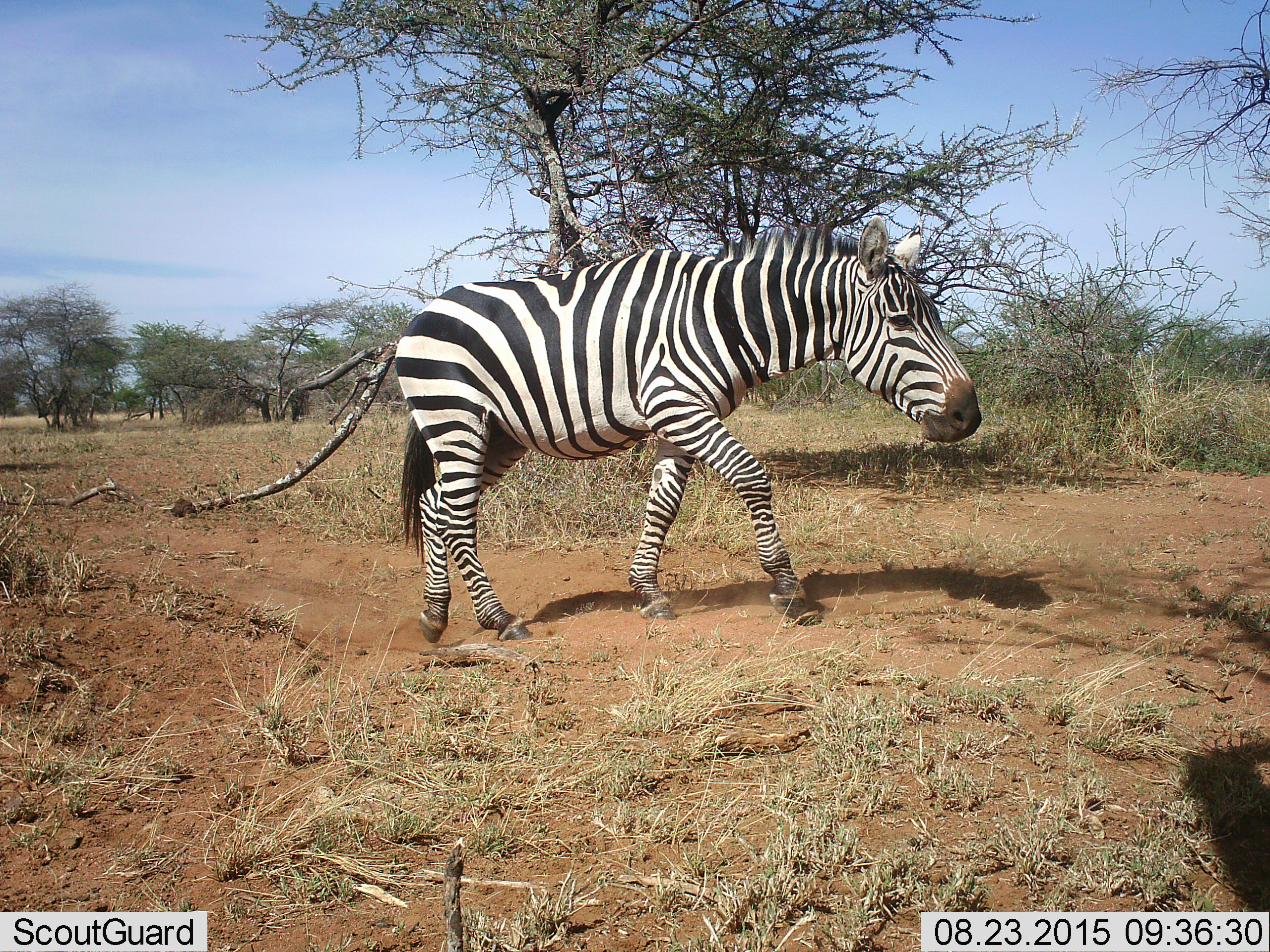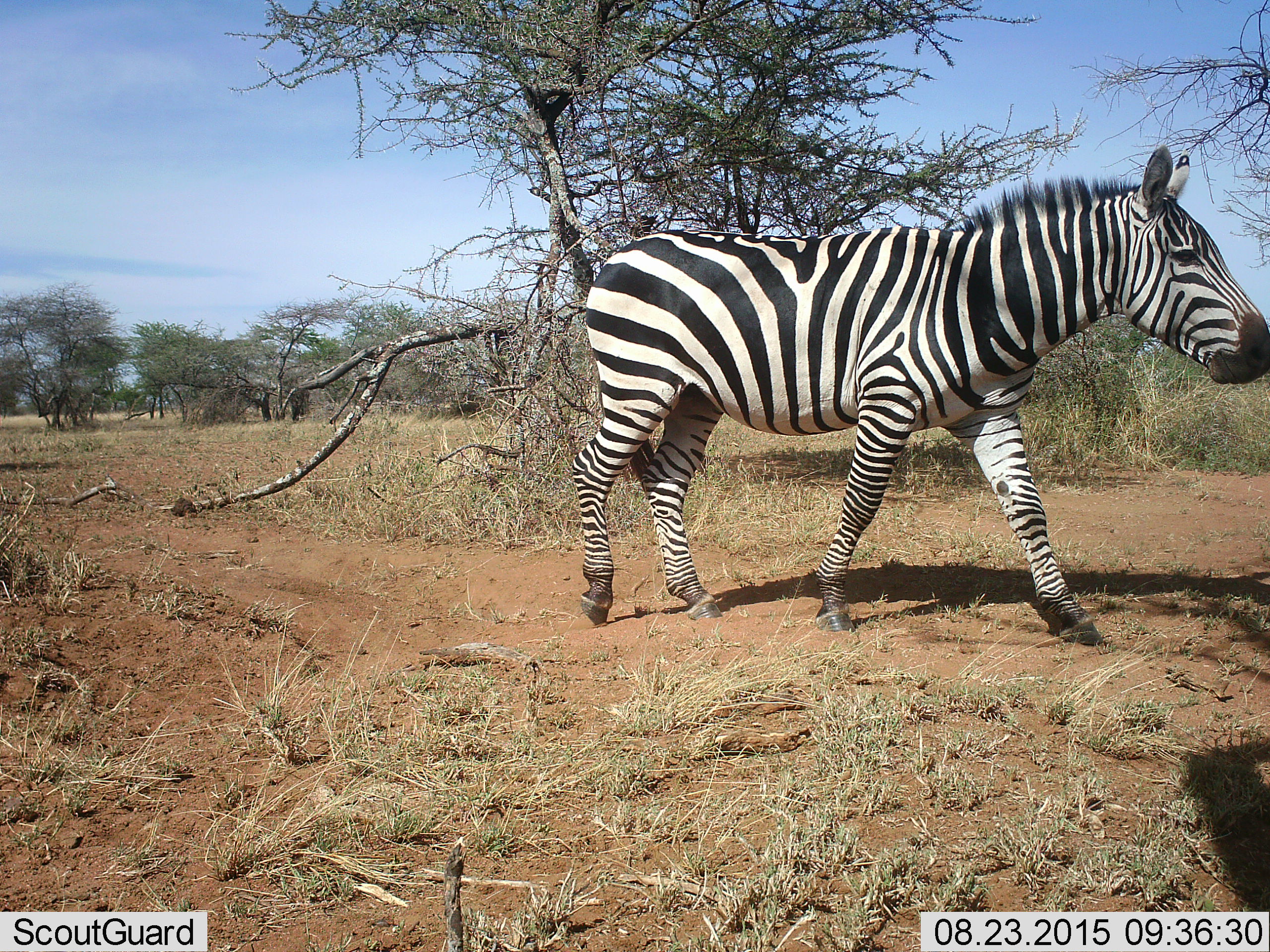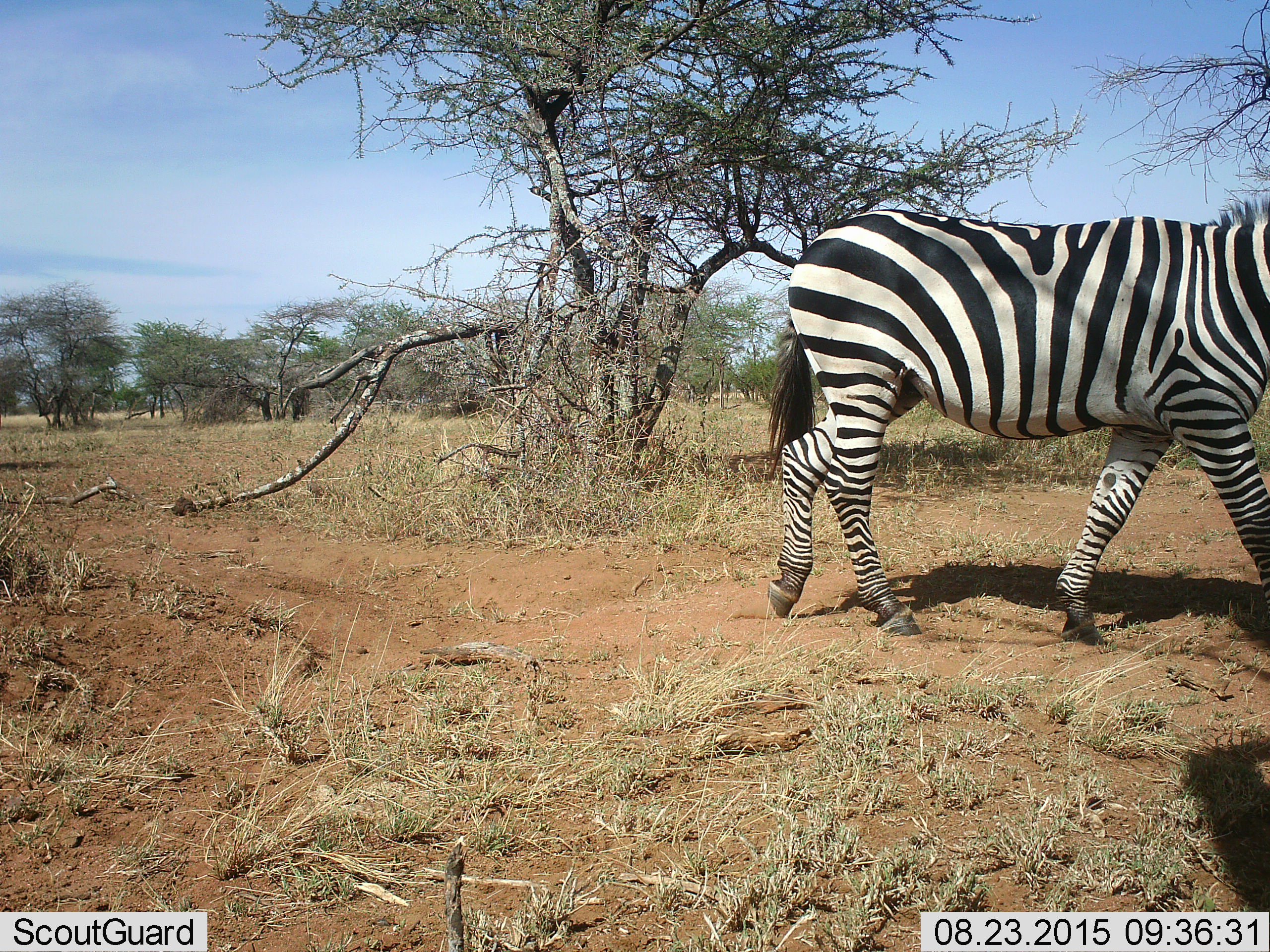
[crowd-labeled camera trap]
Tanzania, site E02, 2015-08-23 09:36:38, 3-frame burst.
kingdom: Animalia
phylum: Chordata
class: Mammalia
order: Perissodactyla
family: Equidae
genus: Equus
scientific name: Equus quagga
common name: plains zebra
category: zebra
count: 1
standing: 15%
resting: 0%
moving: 90%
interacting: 5%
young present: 0%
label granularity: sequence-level